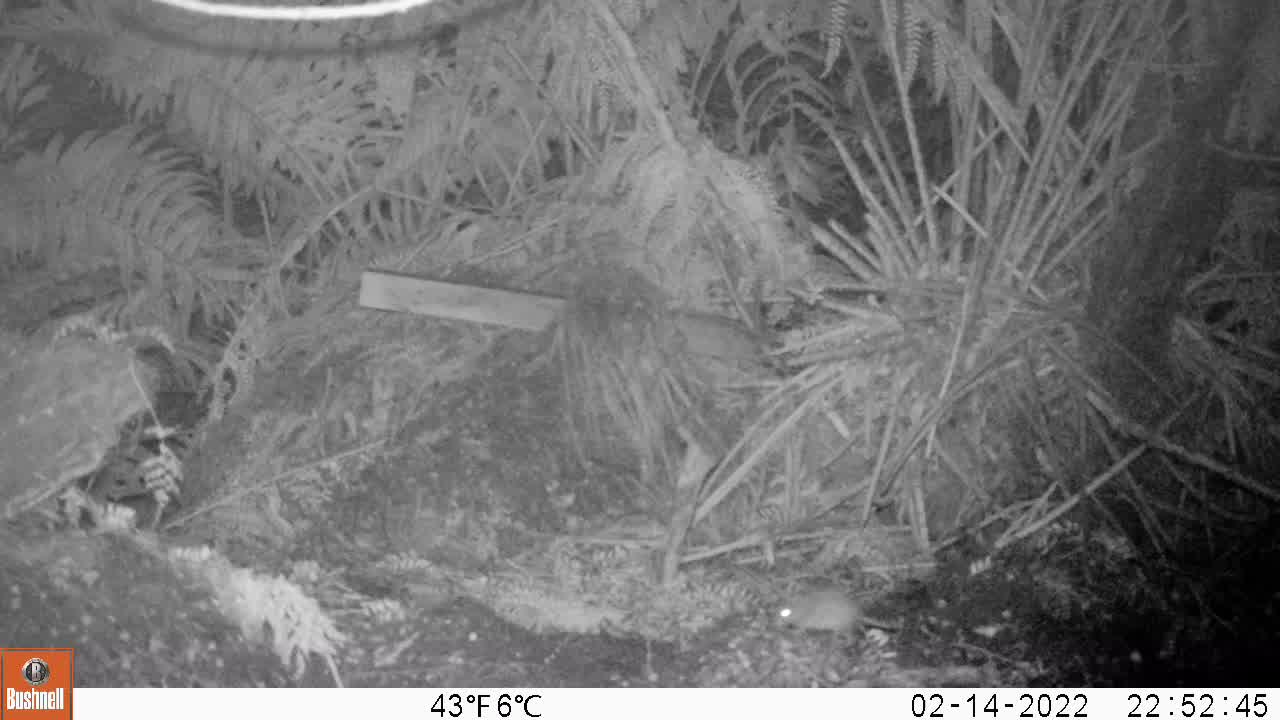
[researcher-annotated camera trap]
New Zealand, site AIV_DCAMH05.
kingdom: Animalia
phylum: Chordata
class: Mammalia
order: Rodentia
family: Muridae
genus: Mus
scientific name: Mus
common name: mouse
Mouse (Mus).